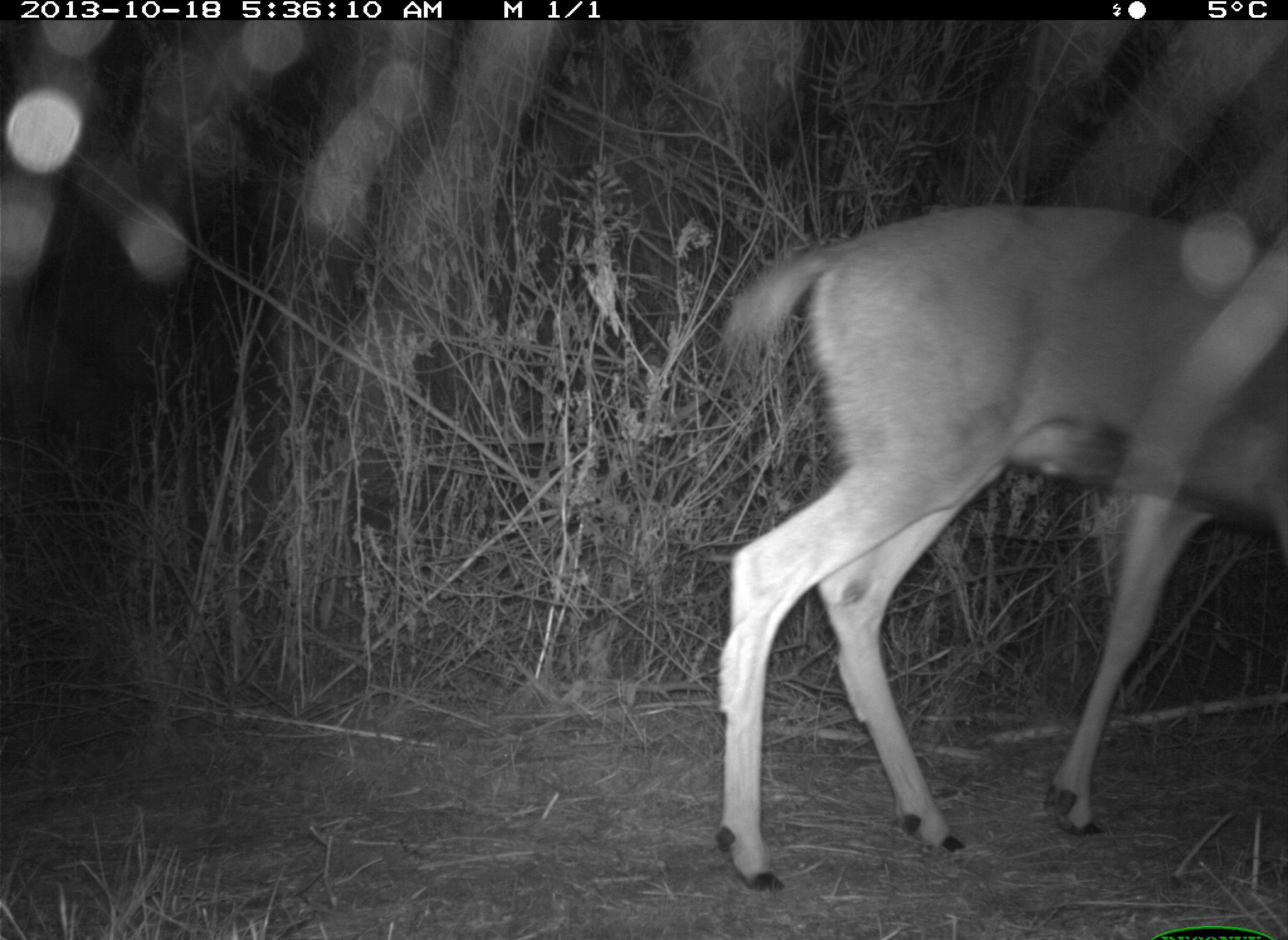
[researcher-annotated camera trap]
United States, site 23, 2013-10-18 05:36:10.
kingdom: Animalia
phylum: Chordata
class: Mammalia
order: Artiodactyla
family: Cervidae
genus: Odocoileus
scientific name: Odocoileus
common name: deer